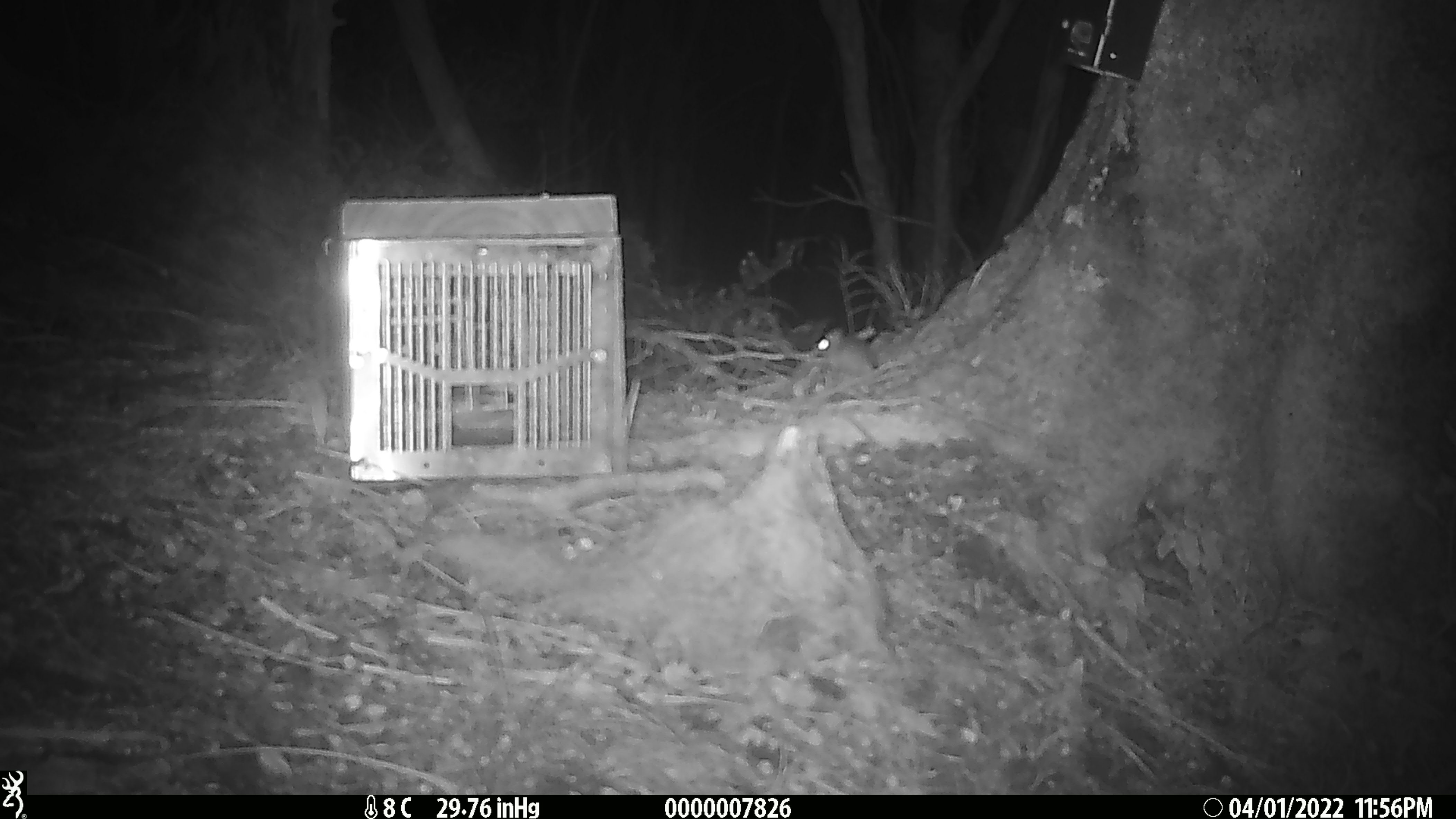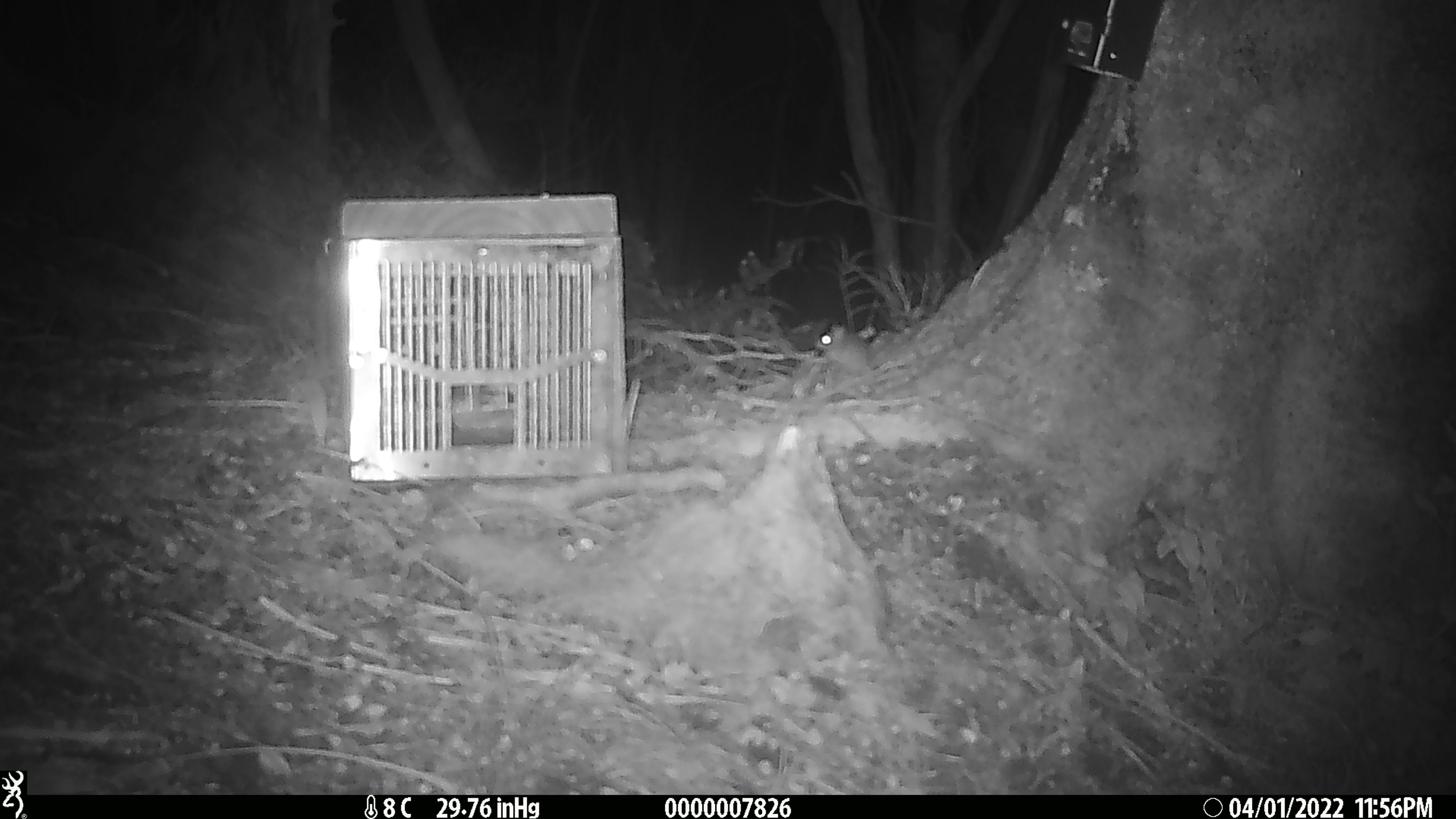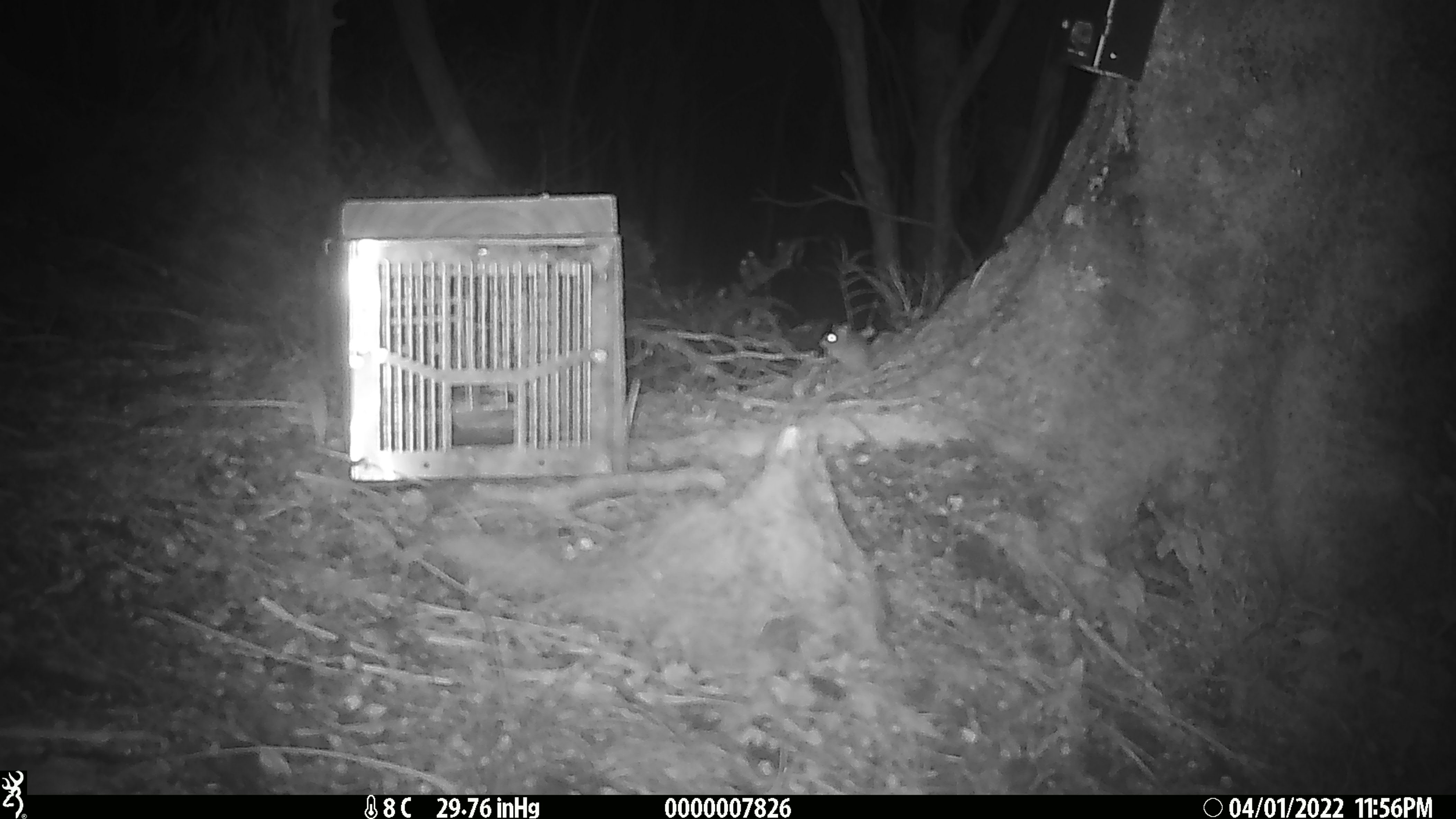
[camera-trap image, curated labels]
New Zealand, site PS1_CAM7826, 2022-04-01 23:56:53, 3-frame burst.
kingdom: Animalia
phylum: Chordata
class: Mammalia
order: Rodentia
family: Muridae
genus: Mus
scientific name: Mus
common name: mouse